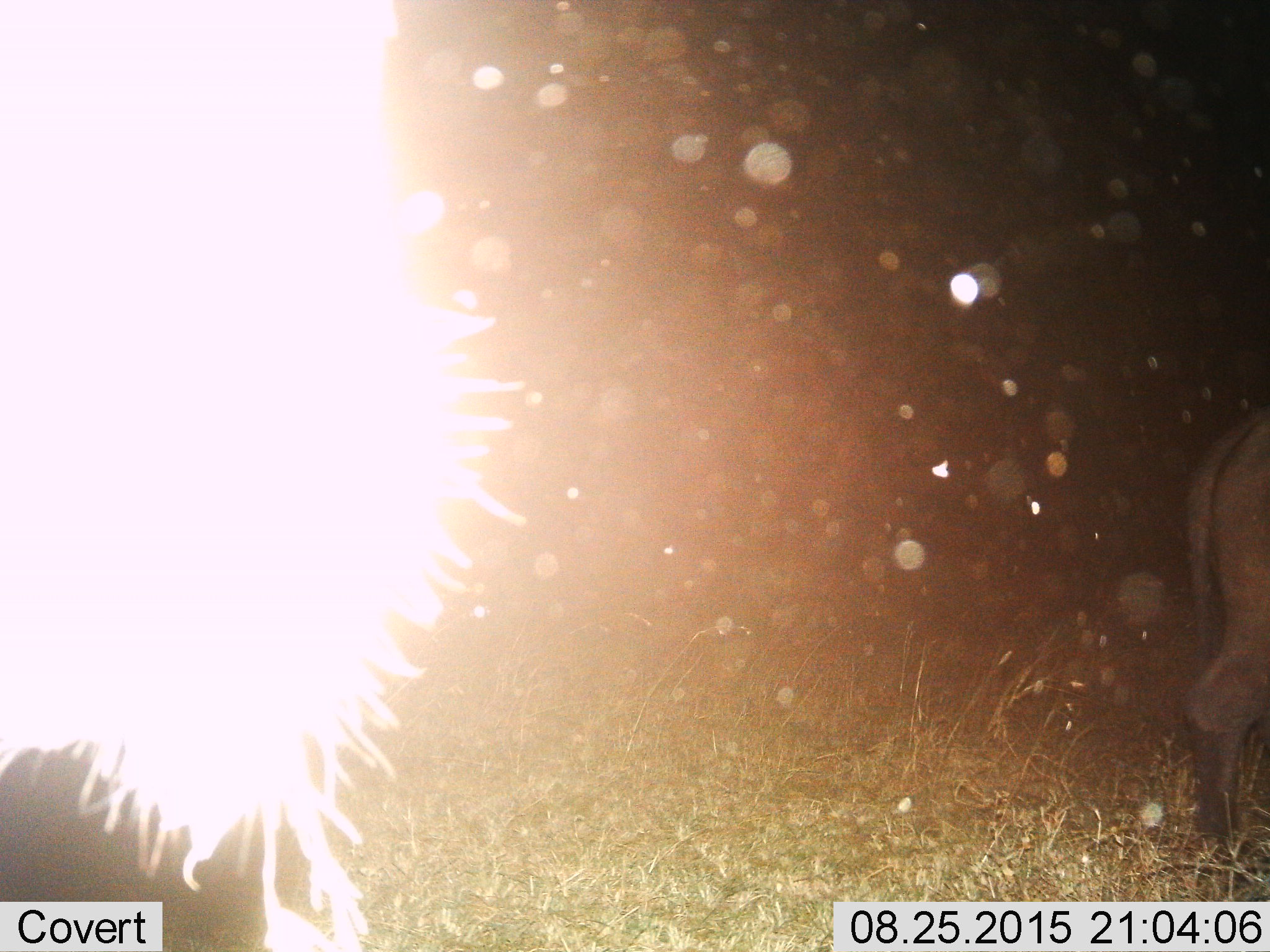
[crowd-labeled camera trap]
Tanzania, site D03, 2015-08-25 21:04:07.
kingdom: Animalia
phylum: Chordata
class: Mammalia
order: Artiodactyla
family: Bovidae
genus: Syncerus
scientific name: Syncerus caffer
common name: cape buffalo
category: buffalo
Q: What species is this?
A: Buffalo (cape buffalo) (Syncerus caffer).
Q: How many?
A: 2.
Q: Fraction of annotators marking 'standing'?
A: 71%.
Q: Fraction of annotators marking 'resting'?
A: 0%.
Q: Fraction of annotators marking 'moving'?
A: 57%.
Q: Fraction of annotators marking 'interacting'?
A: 0%.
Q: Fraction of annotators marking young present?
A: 14%.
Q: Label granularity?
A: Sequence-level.